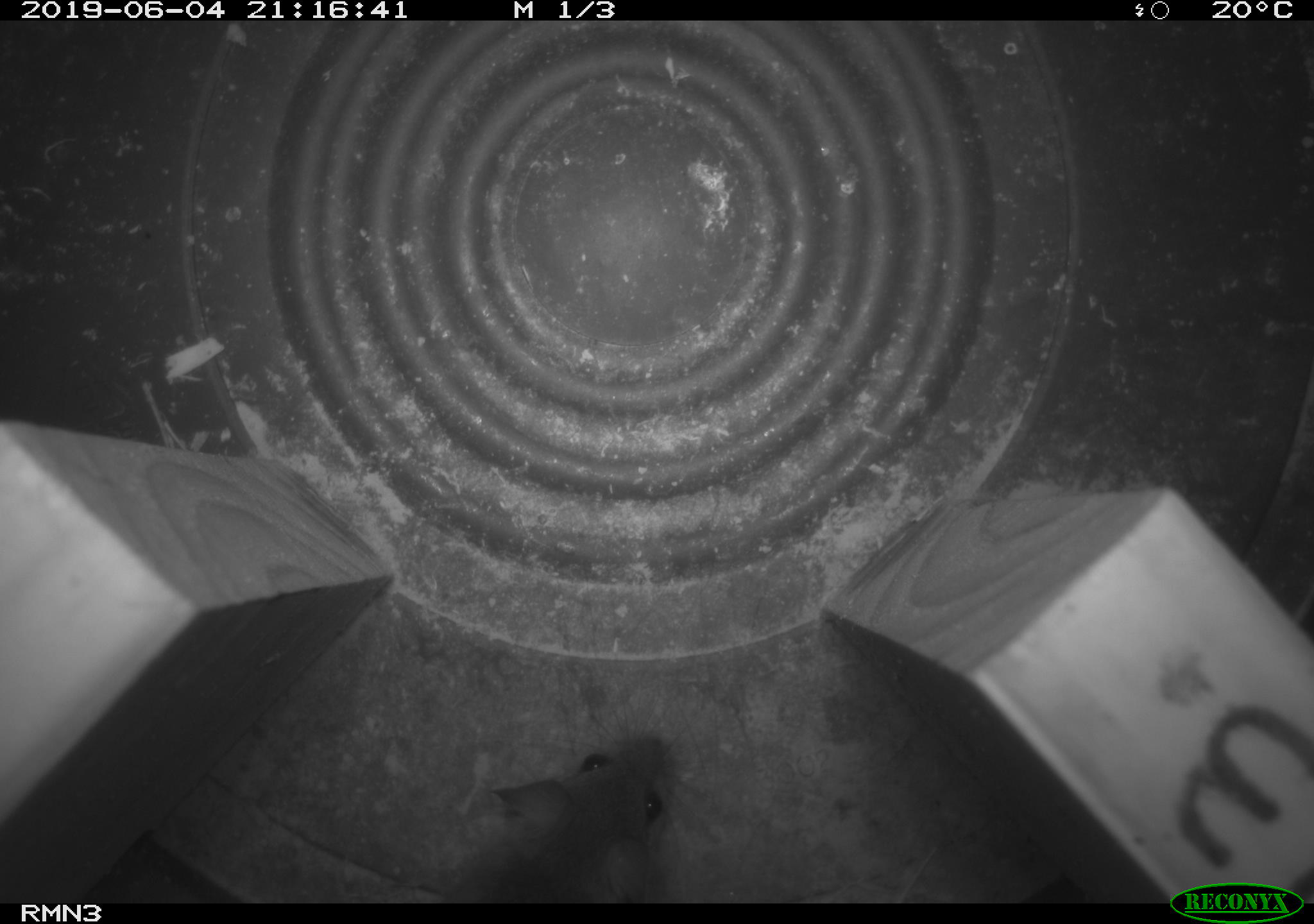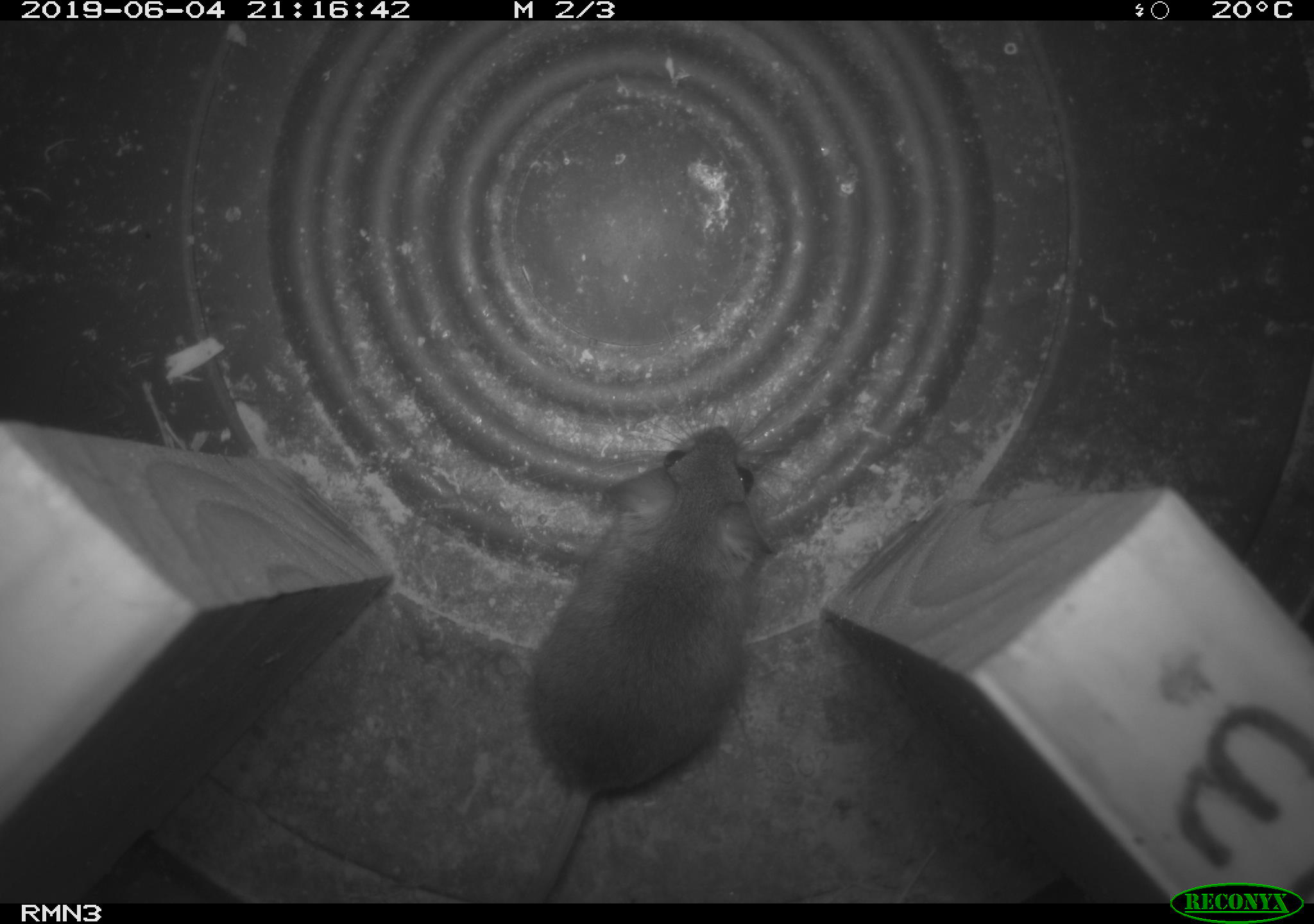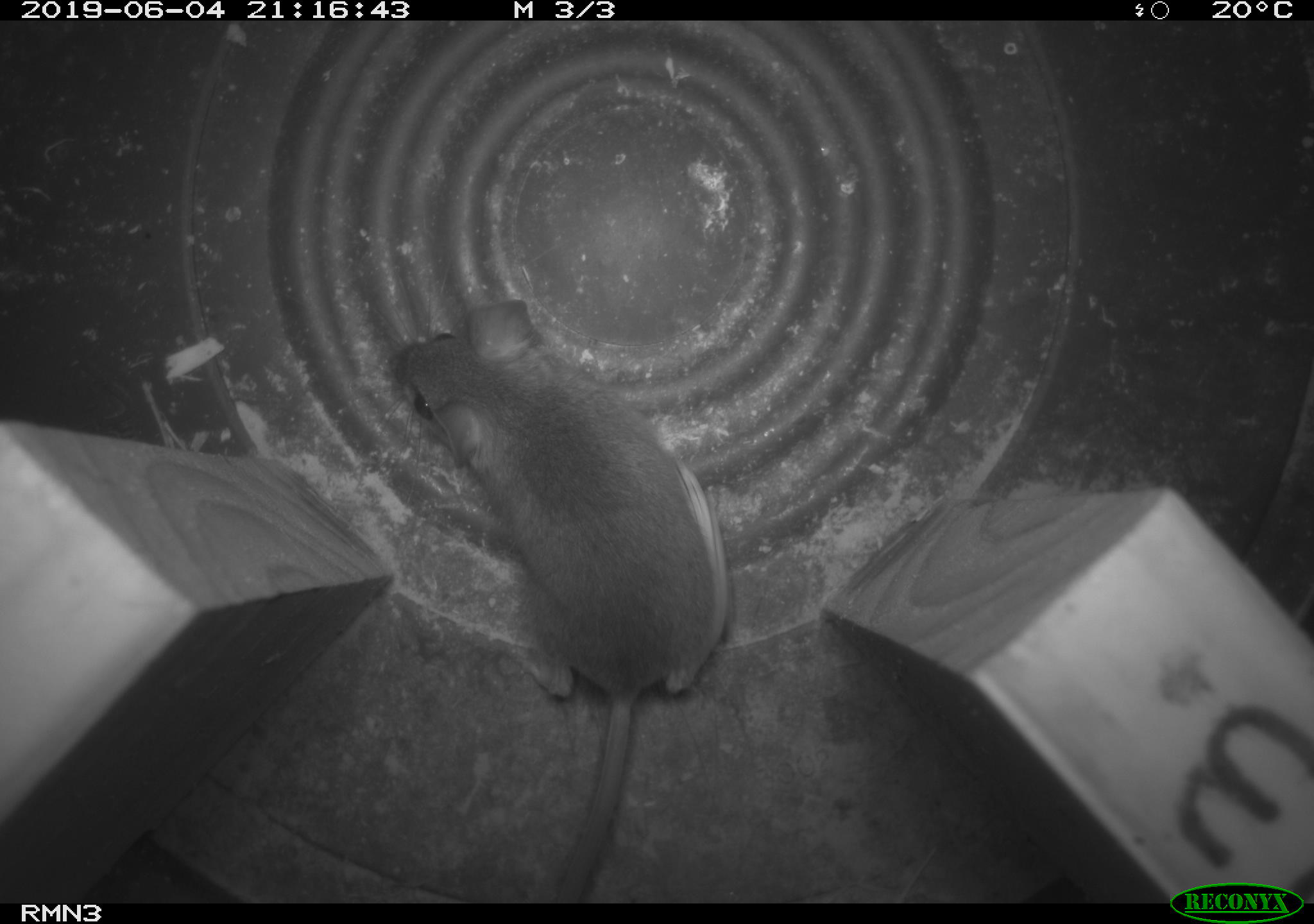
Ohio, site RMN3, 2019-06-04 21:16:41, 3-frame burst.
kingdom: Animalia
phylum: Chordata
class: Mammalia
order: Rodentia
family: Cricetidae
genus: Peromyscus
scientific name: Peromyscus leucopus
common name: white-footed mouse